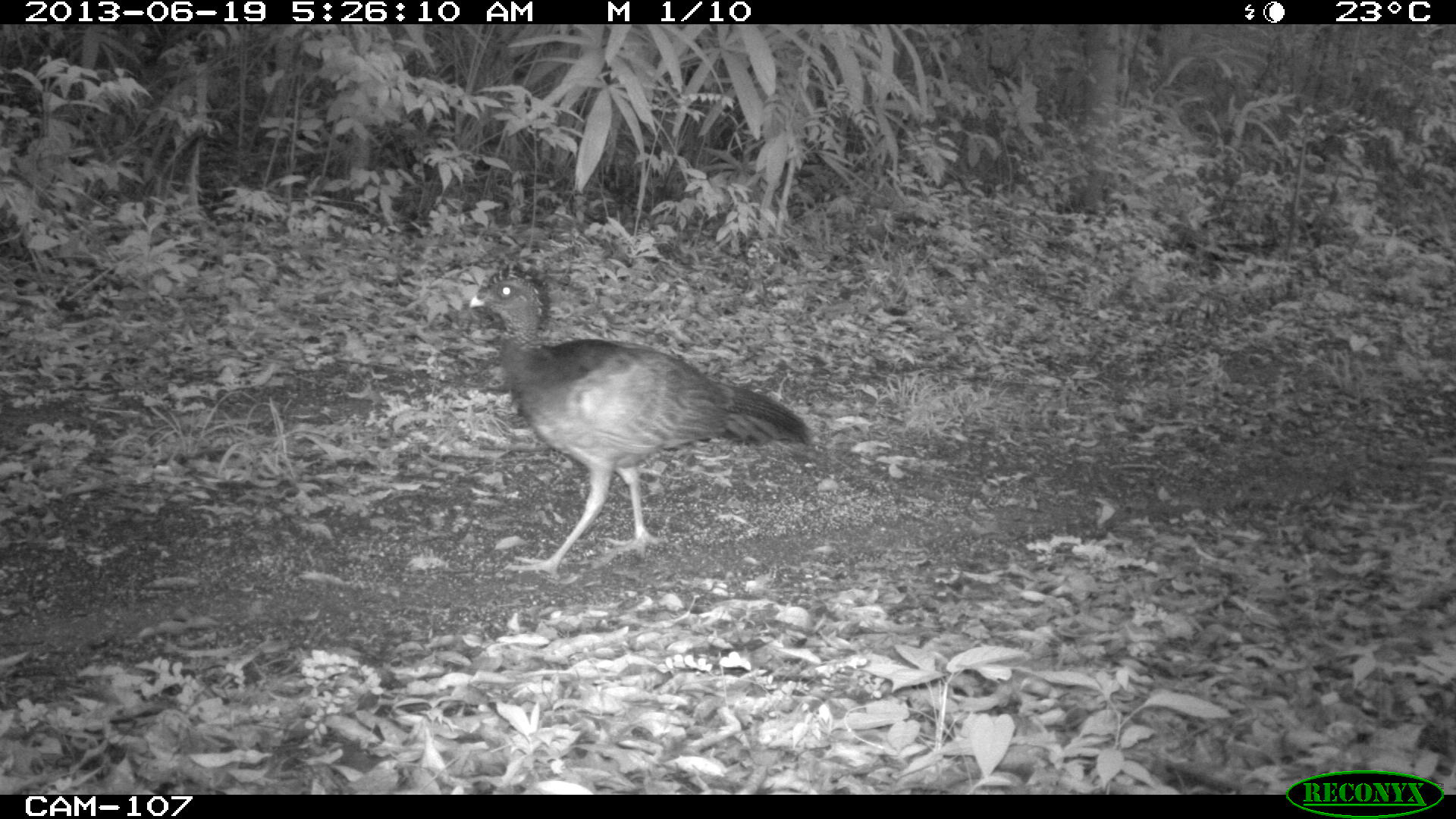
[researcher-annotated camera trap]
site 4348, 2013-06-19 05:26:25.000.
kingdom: Animalia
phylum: Chordata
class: Aves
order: Galliformes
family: Cracidae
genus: Crax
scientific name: Crax rubra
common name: great curassow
Crax rubra (great curassow), count 1, sex female.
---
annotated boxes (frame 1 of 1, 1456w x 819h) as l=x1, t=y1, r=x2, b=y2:
crax rubra: l=468, t=265, r=815, b=580